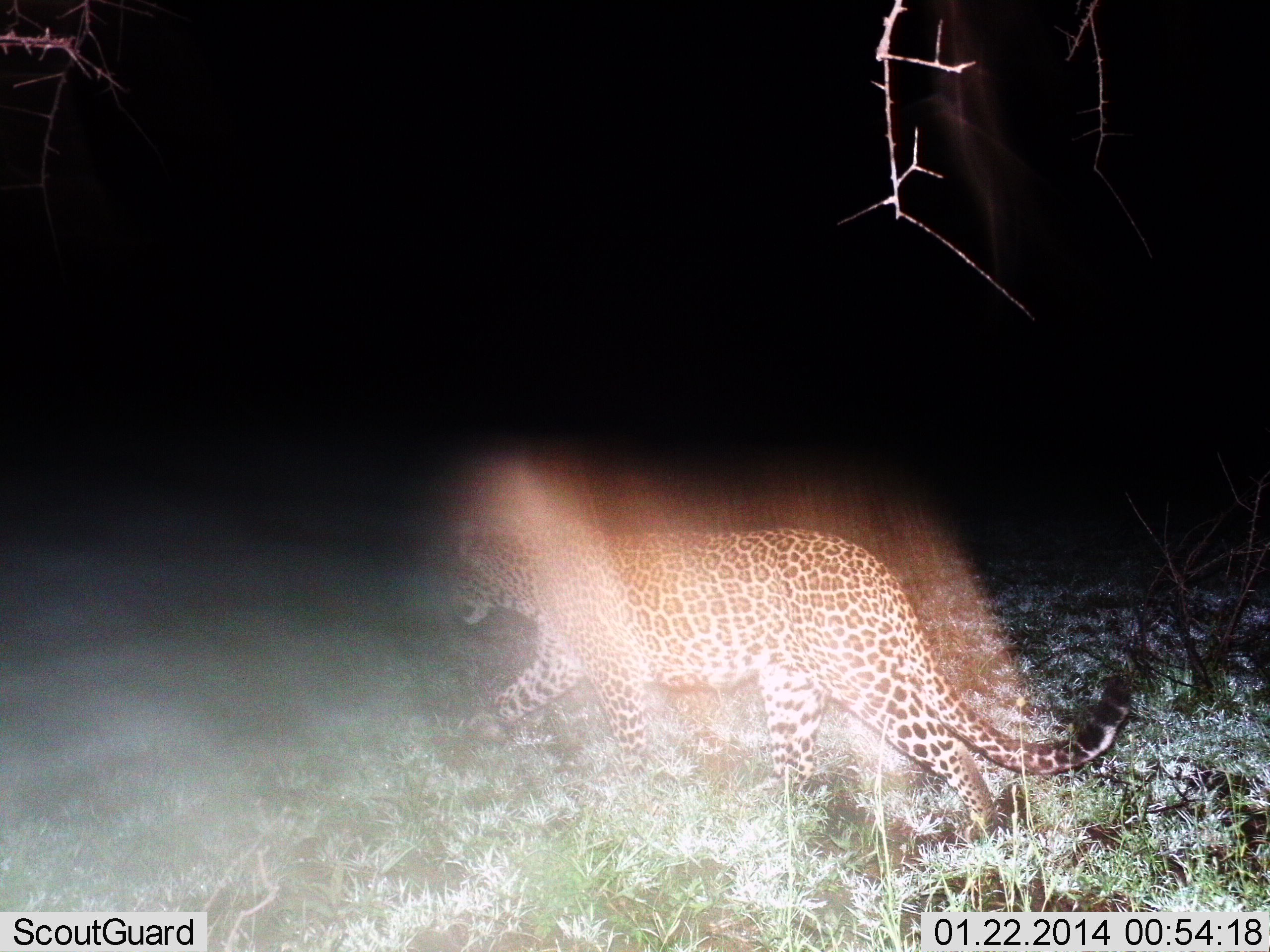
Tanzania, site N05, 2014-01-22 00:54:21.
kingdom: Animalia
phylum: Chordata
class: Mammalia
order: Carnivora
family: Felidae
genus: Panthera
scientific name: Panthera pardus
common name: leopard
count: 1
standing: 3%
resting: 0%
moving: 97%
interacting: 0%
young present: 0%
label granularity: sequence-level